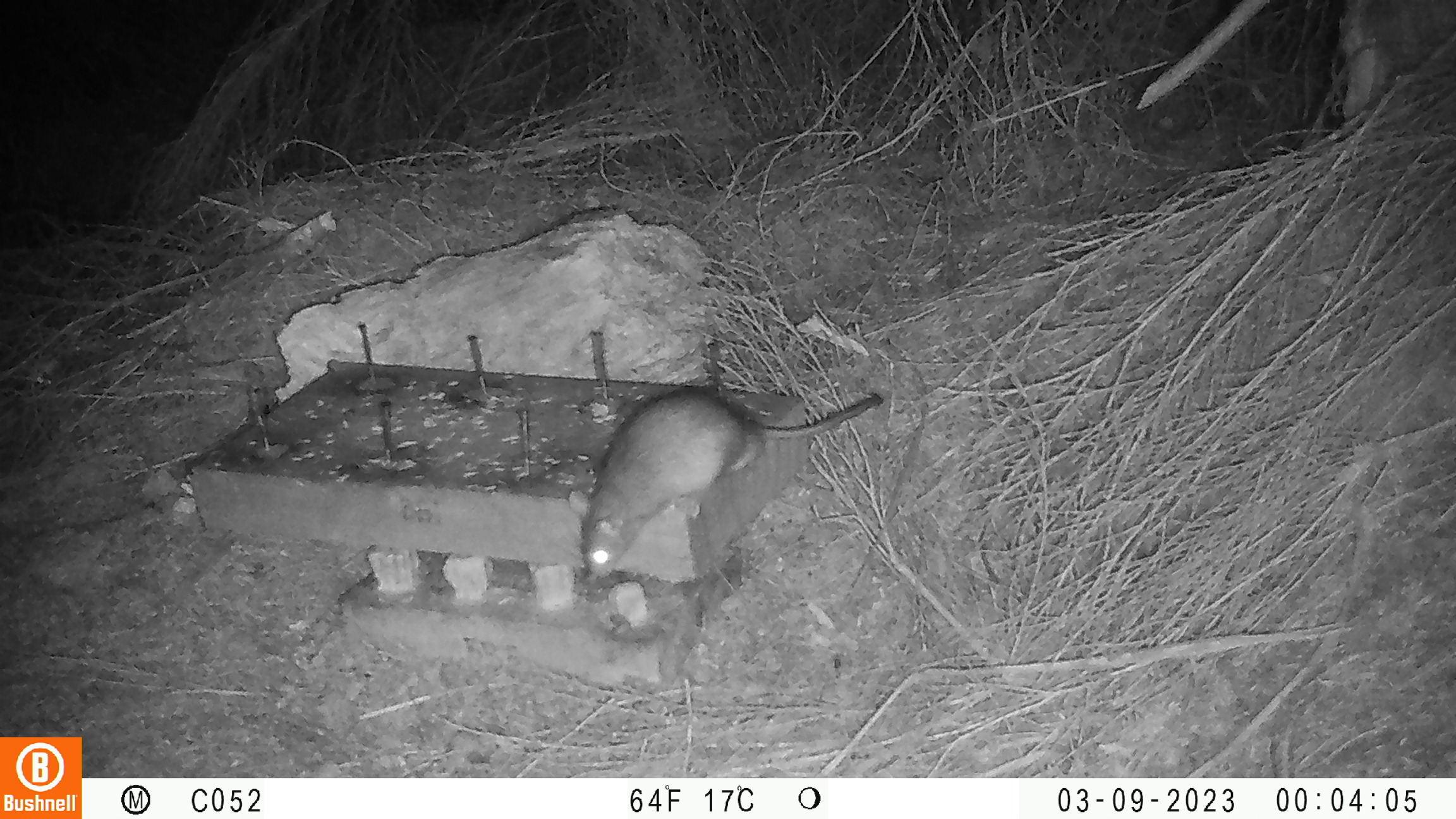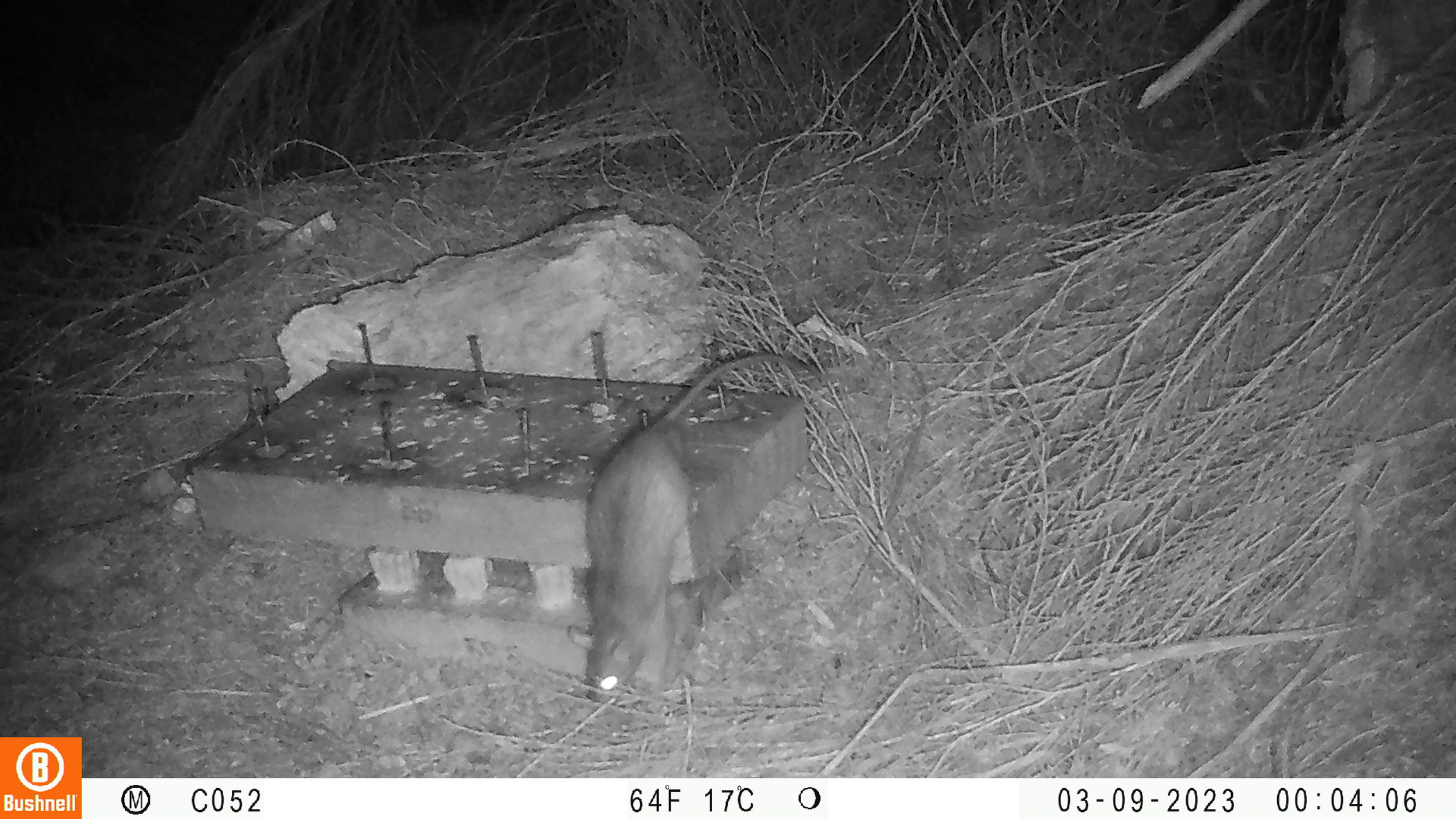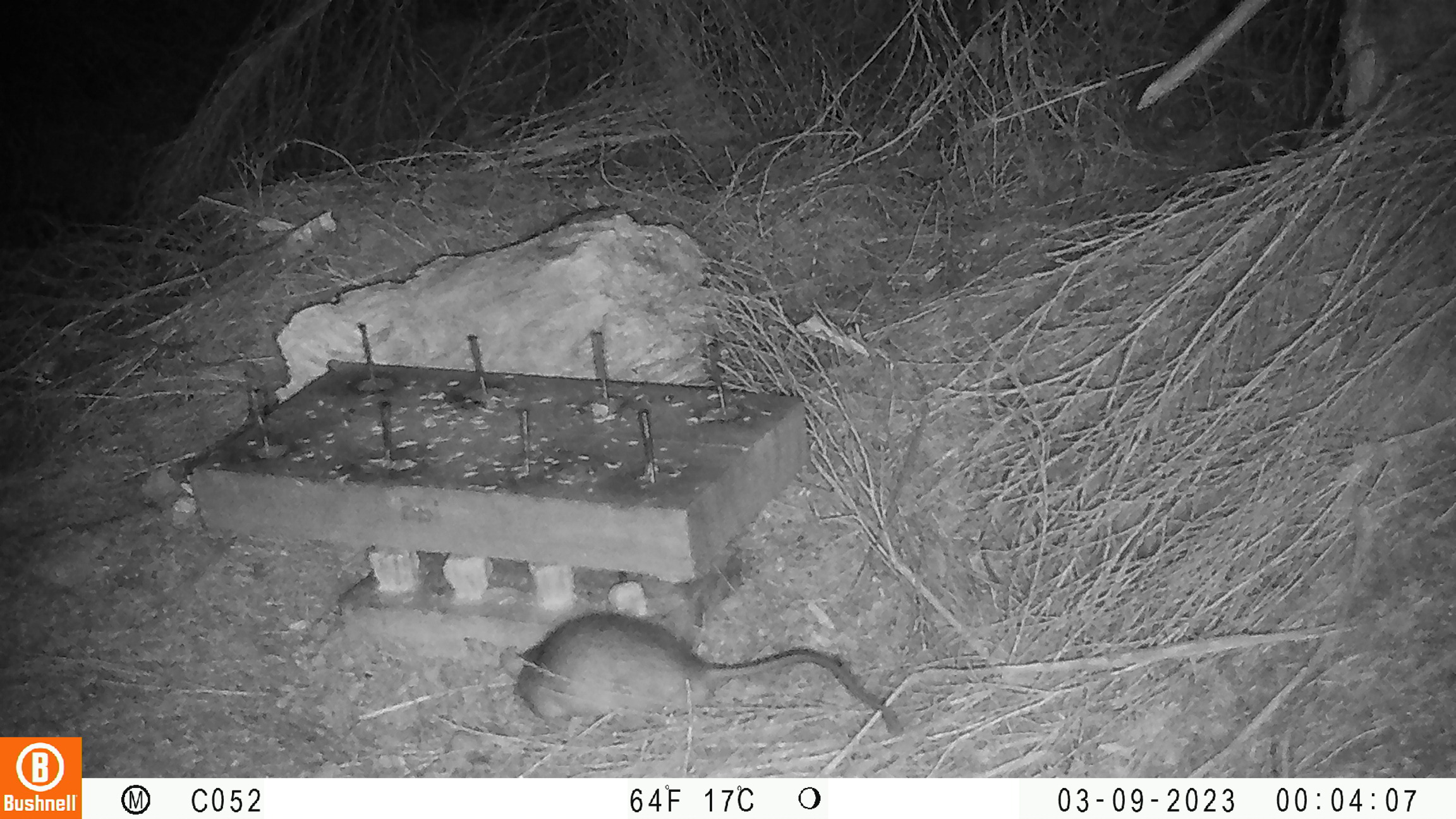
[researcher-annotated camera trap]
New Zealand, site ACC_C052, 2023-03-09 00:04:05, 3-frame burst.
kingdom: Animalia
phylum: Chordata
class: Mammalia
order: Rodentia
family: Muridae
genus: Rattus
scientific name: Rattus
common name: rat